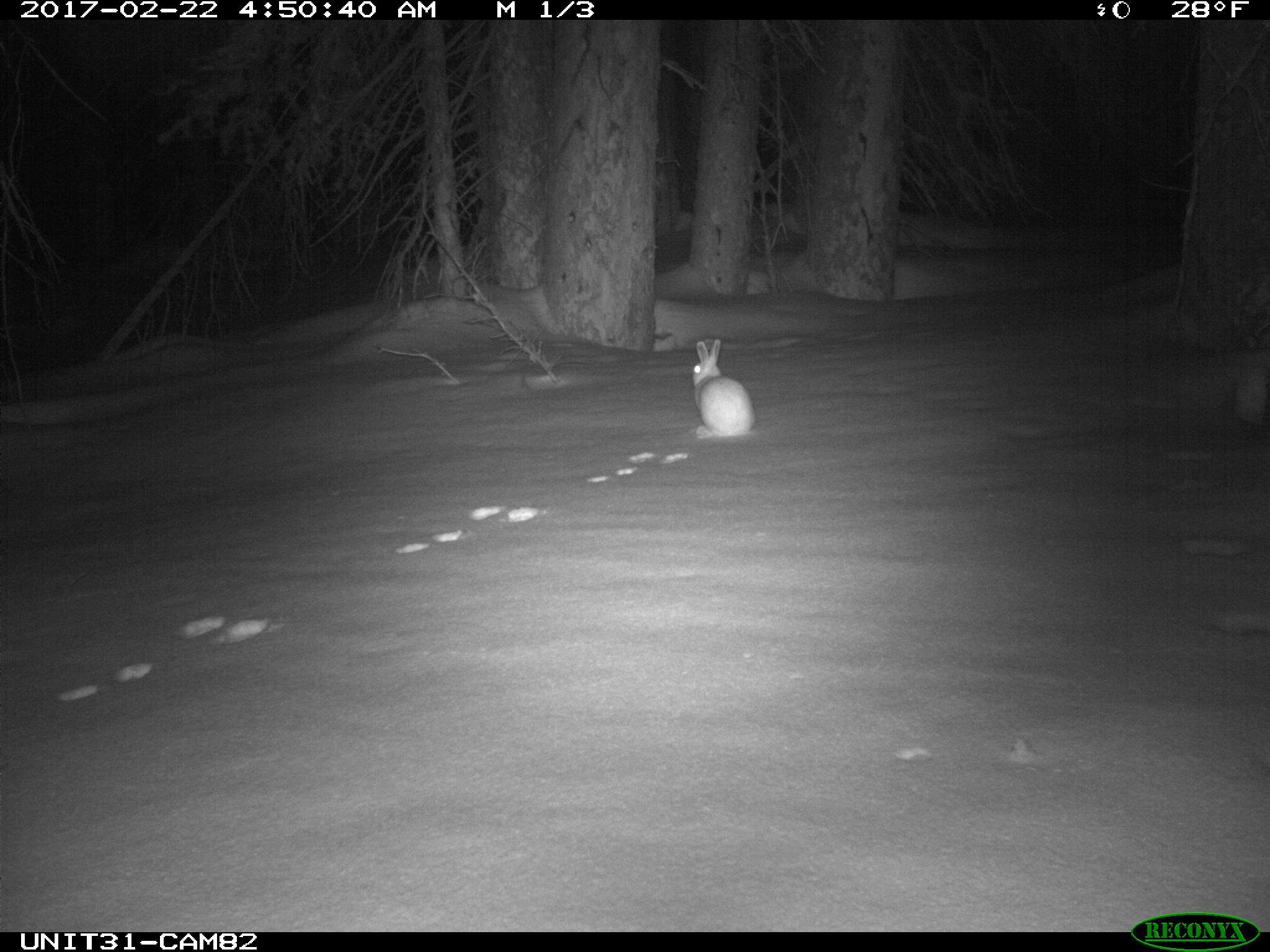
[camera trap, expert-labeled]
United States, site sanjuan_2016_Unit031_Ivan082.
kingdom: Animalia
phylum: Chordata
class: Mammalia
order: Lagomorpha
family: Leporidae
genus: Lepus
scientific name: Lepus americanus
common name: snowshoe hare